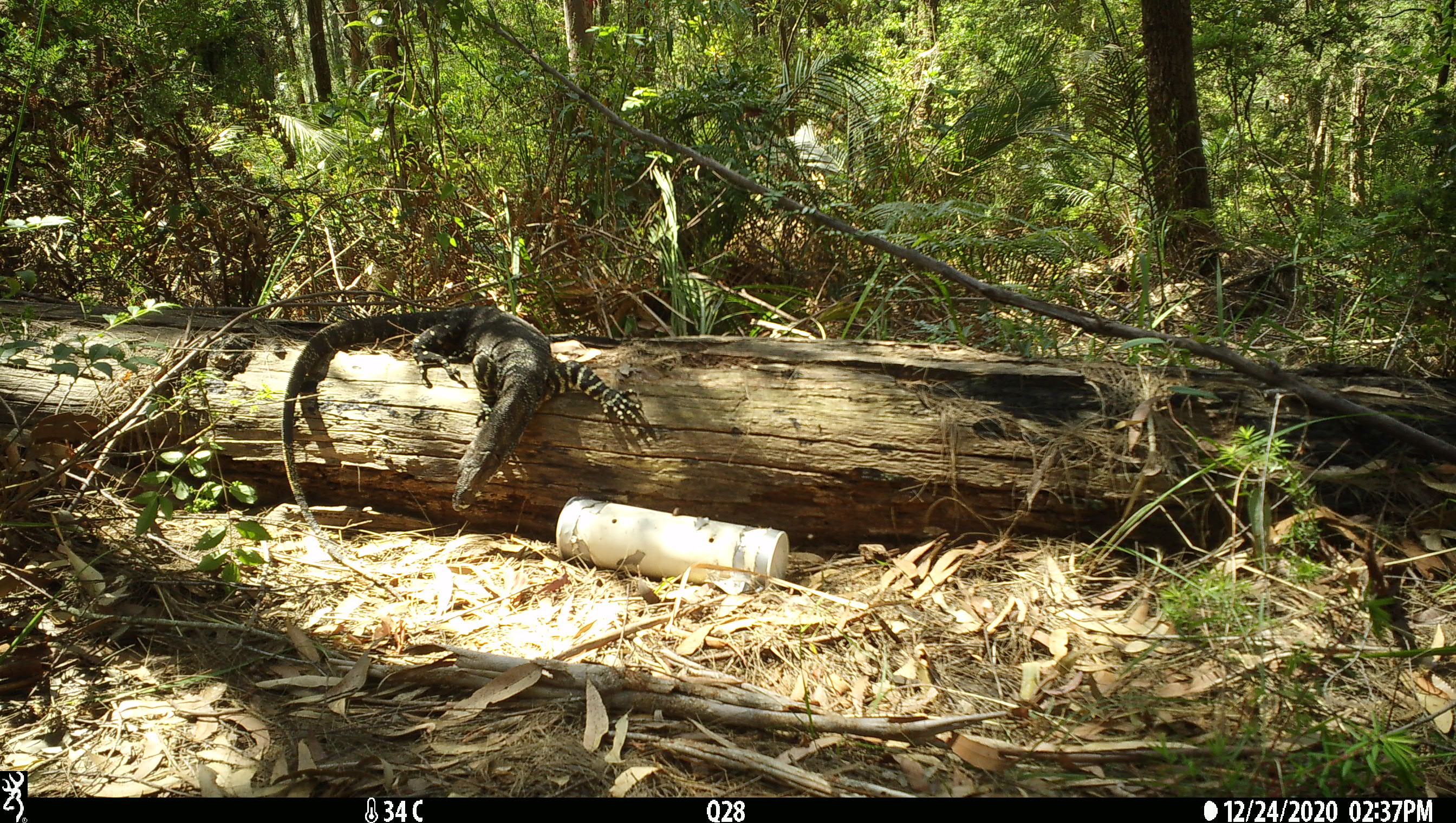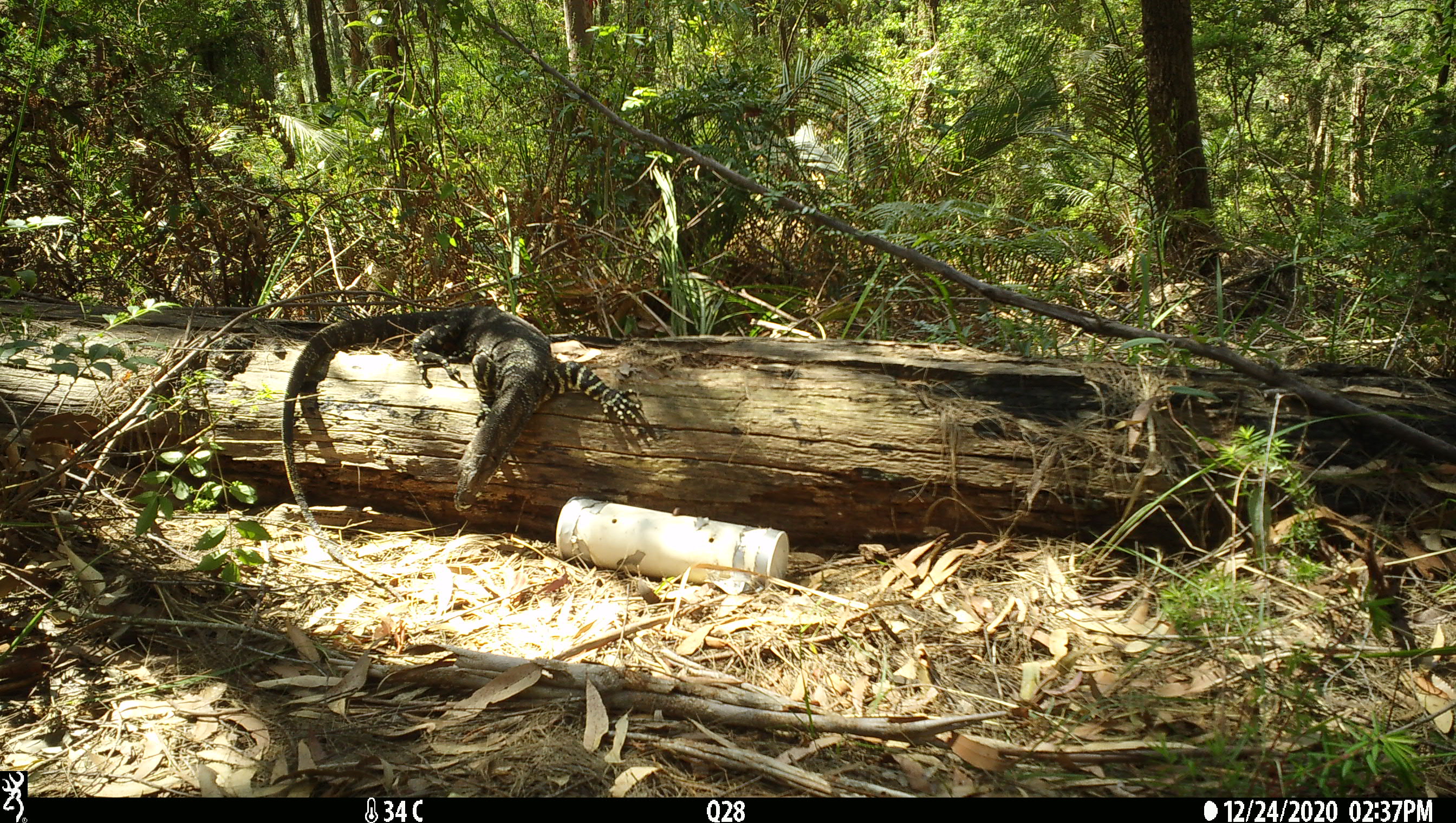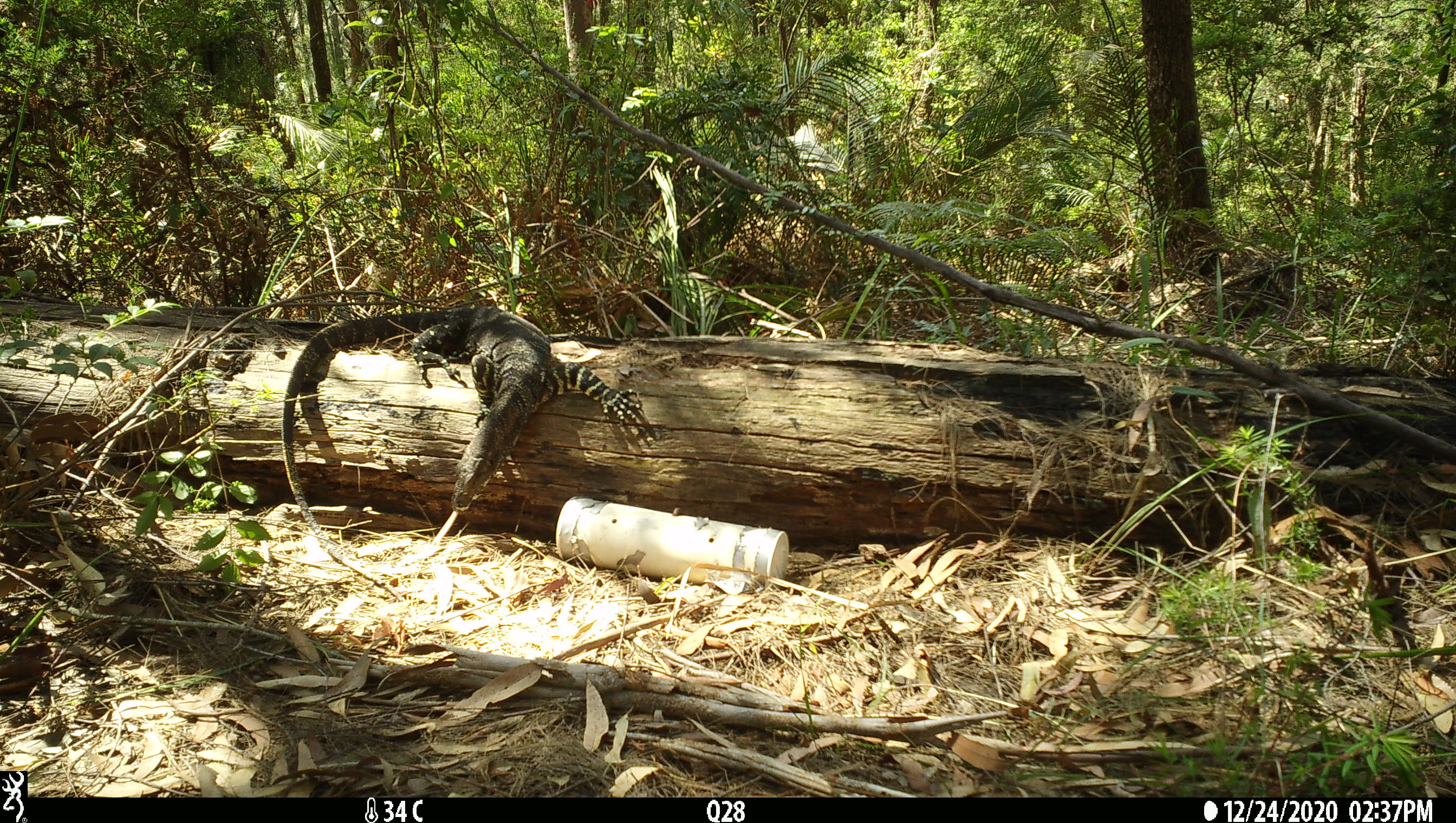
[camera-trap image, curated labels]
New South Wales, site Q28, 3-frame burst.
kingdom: Animalia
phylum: Chordata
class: Reptilia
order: Squamata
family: Varanidae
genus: Varanus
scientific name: Varanus varius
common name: lace monitor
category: goanna